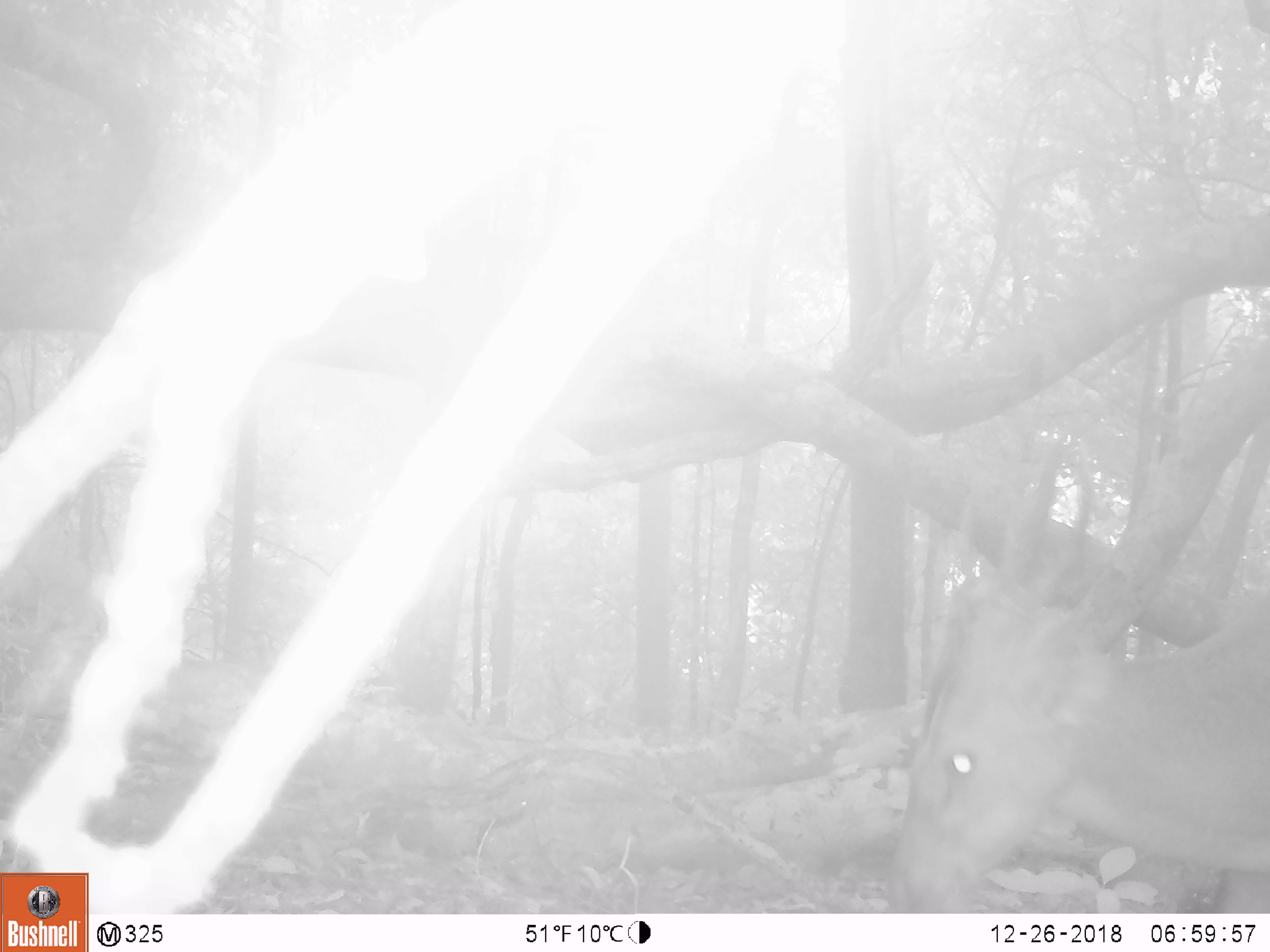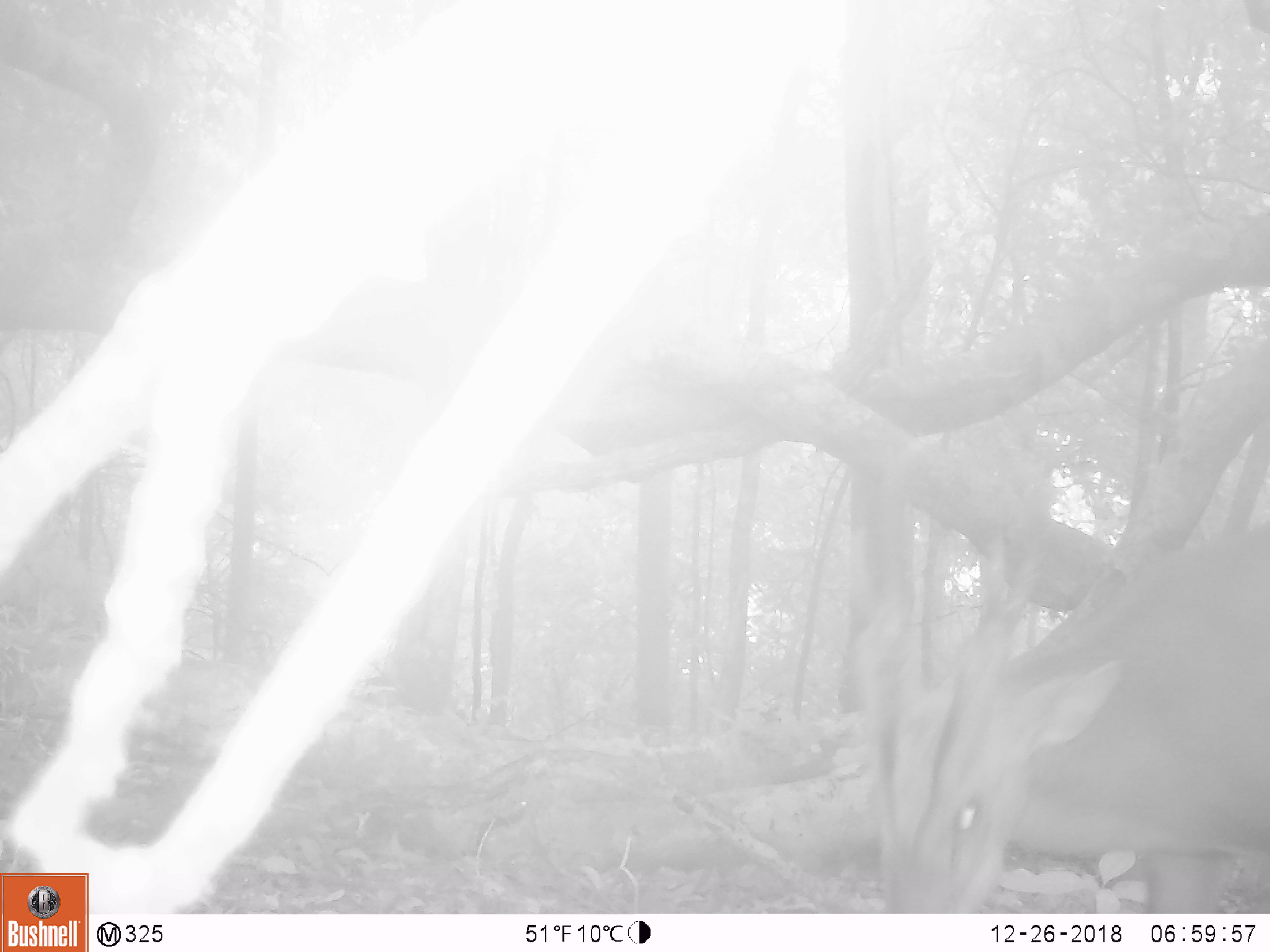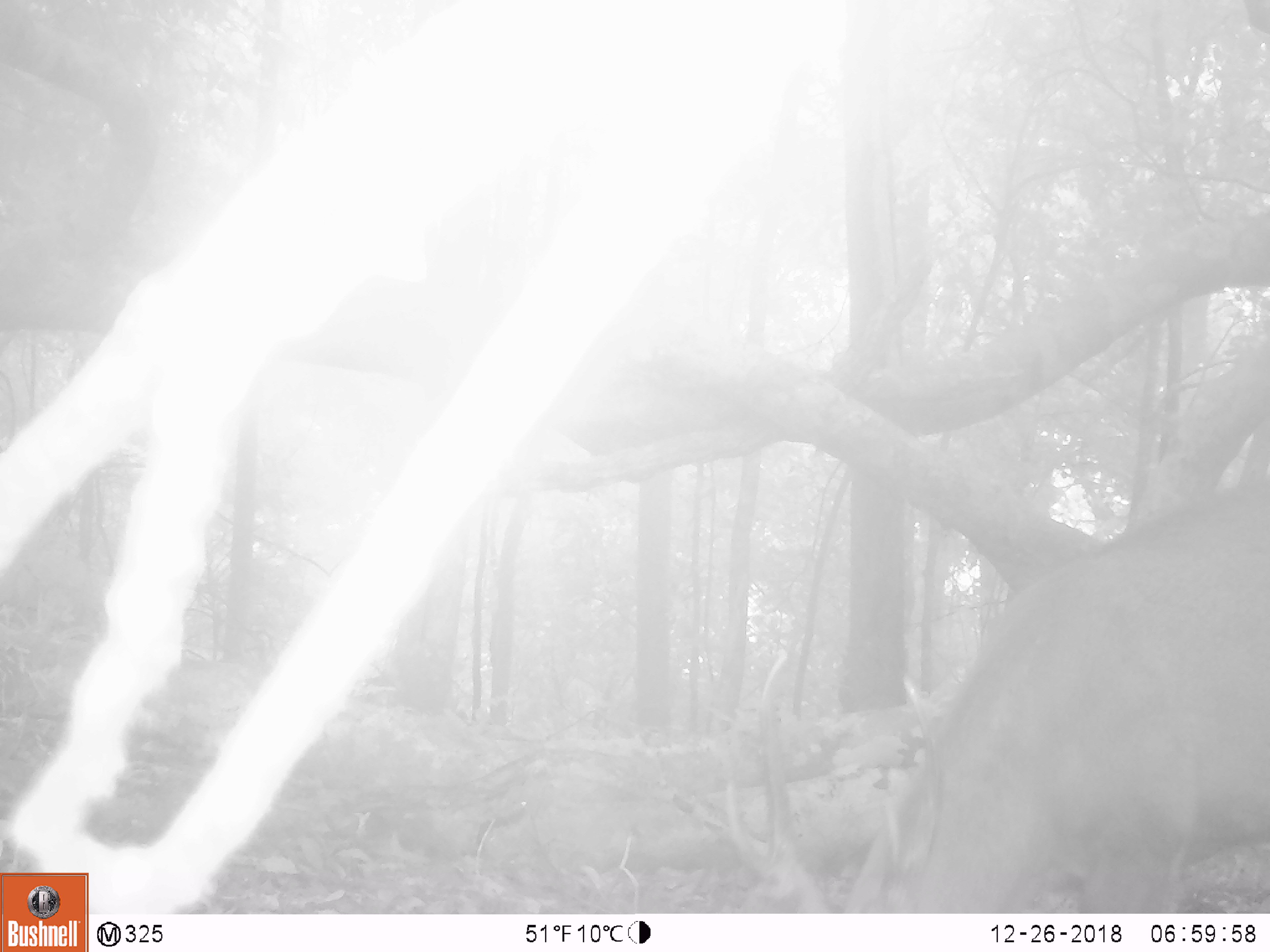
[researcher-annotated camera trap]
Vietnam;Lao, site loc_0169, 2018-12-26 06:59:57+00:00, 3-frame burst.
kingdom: Animalia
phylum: Chordata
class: Mammalia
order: Artiodactyla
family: Cervidae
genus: Muntiacus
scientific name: Muntiacus vuquangensis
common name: large-antlered muntjac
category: large antlered muntjac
Large antlered muntjac (large-antlered muntjac) (Muntiacus vuquangensis). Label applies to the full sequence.